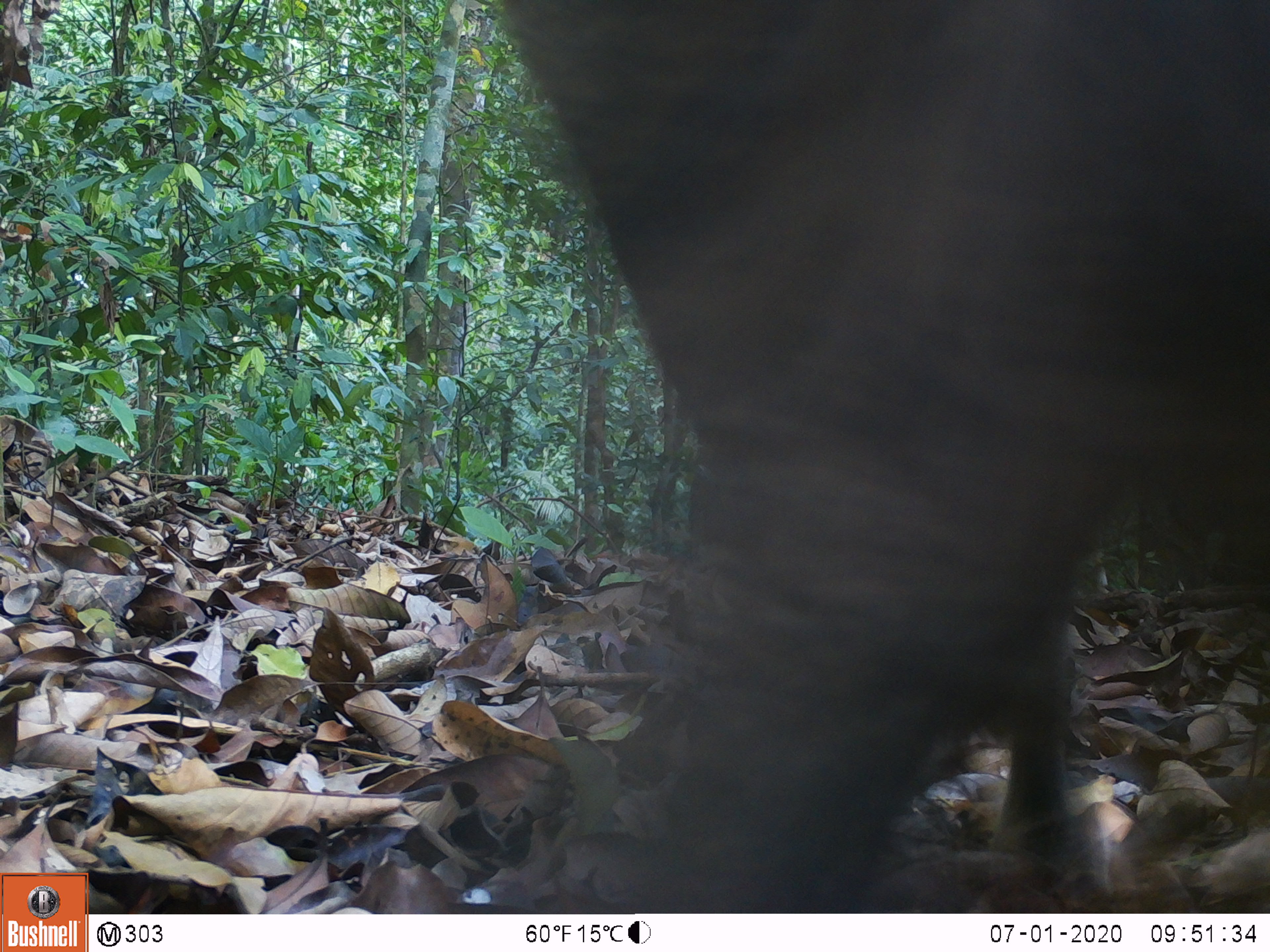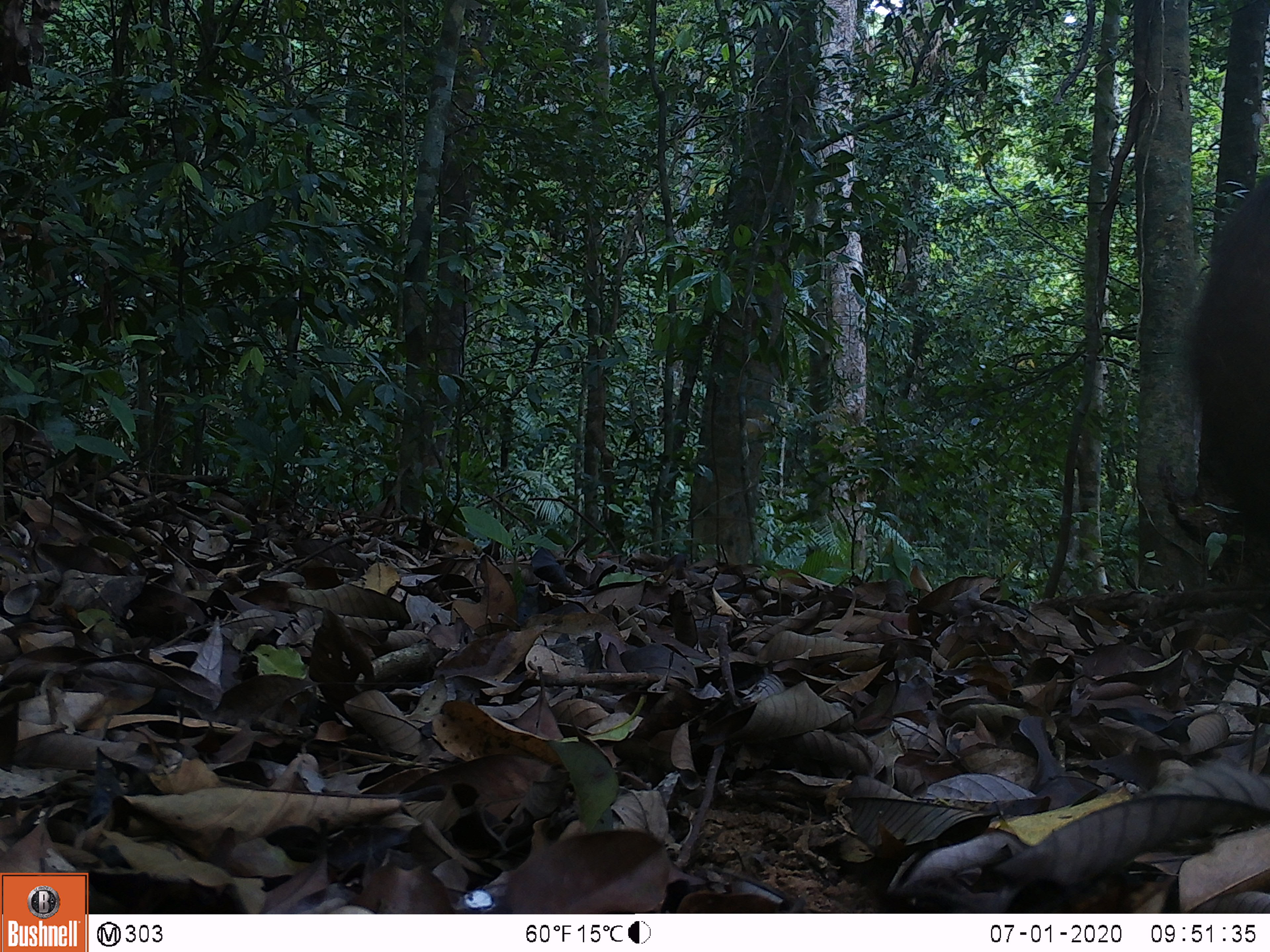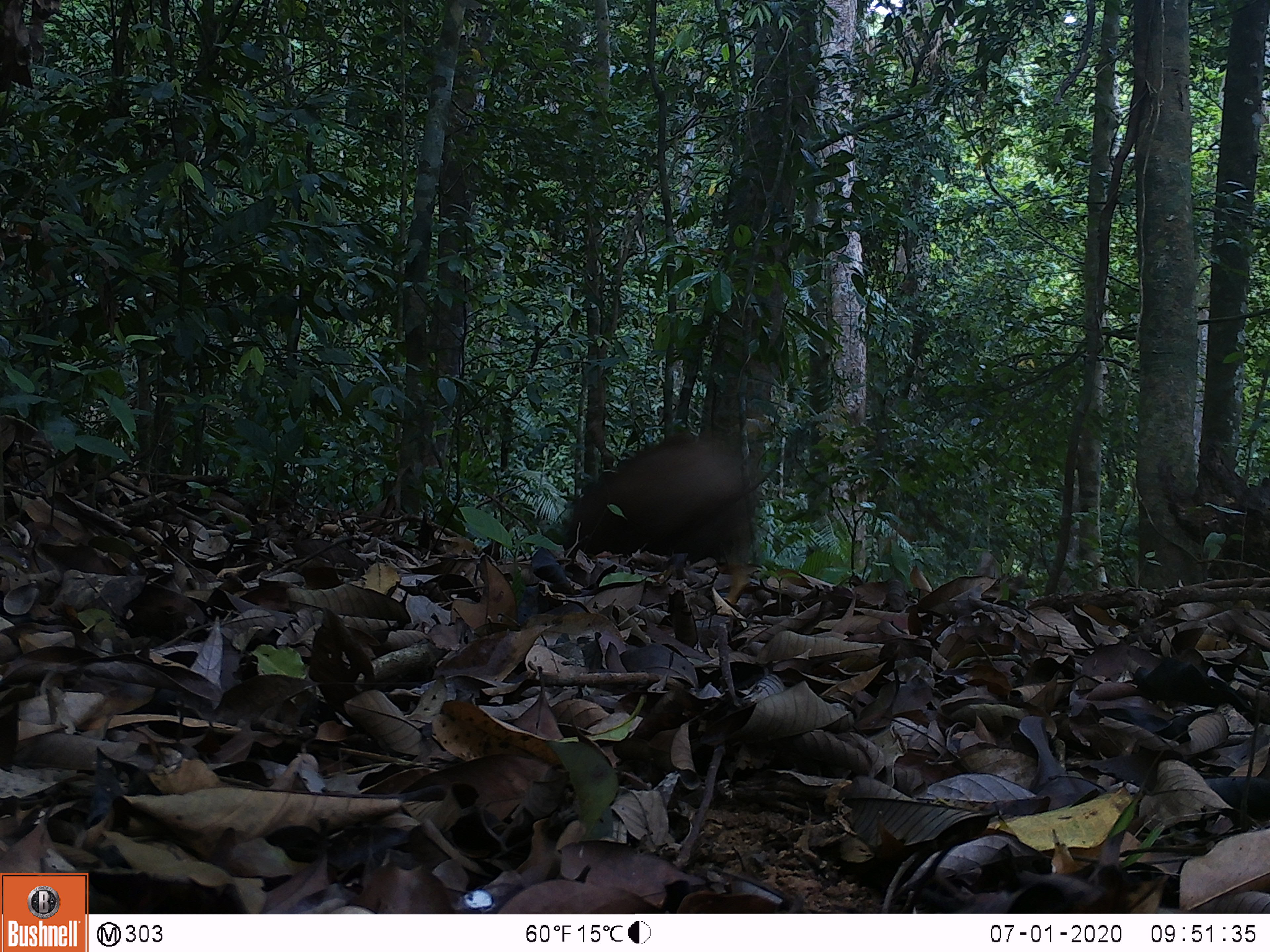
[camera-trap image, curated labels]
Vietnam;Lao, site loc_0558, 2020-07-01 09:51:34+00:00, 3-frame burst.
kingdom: Animalia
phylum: Chordata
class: Mammalia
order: Artiodactyla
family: Suidae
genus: Sus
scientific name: Sus scrofa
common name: eurasian wild pig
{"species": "eurasian wild pig (Sus scrofa)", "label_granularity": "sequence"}